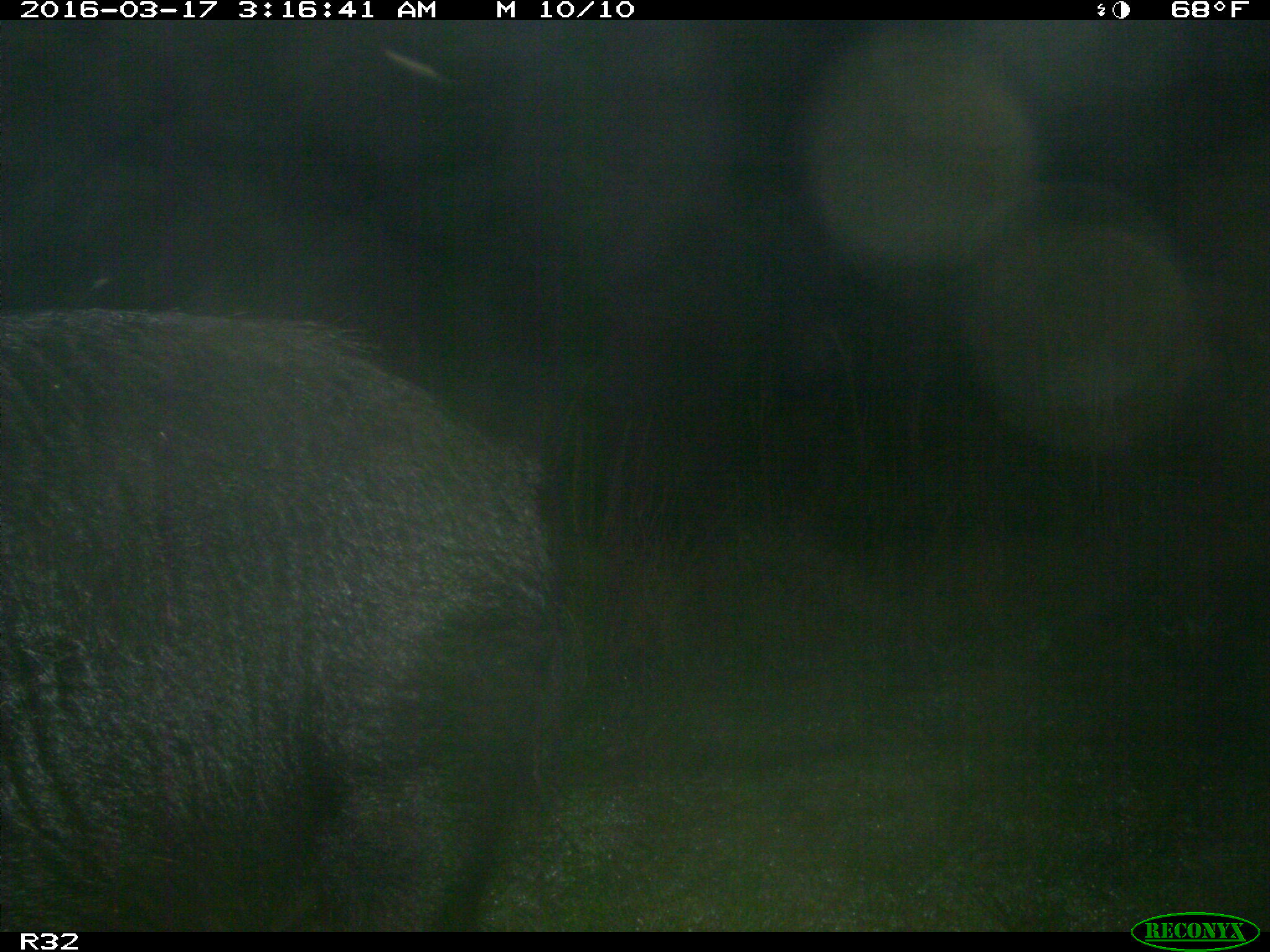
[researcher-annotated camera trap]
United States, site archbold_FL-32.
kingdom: Animalia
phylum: Chordata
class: Mammalia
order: Artiodactyla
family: Suidae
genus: Sus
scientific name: Sus scrofa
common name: wild boar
Sus scrofa (wild boar).